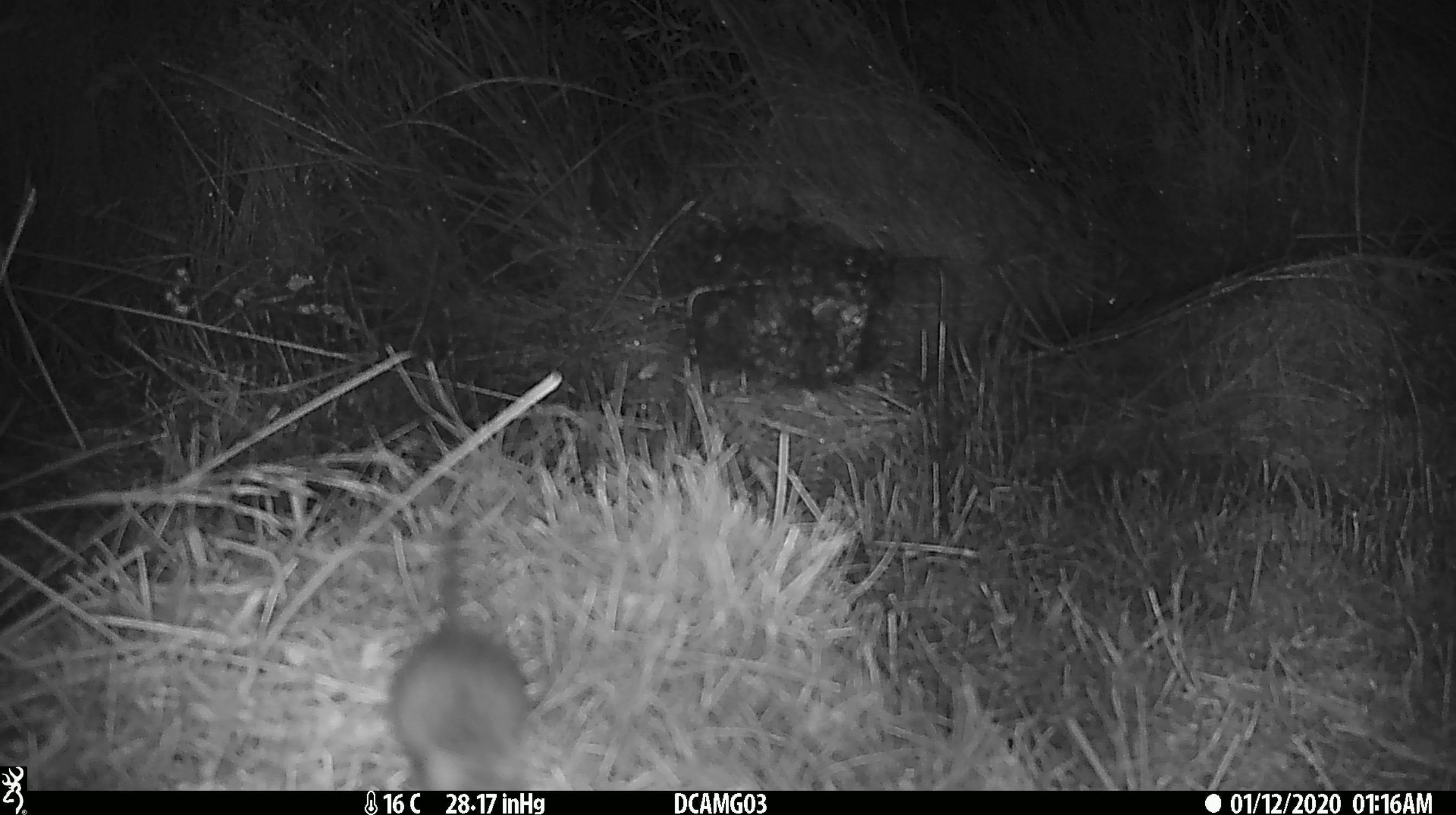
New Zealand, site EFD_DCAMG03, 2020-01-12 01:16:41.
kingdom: Animalia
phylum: Chordata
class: Mammalia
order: Rodentia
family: Muridae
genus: Mus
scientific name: Mus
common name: mouse